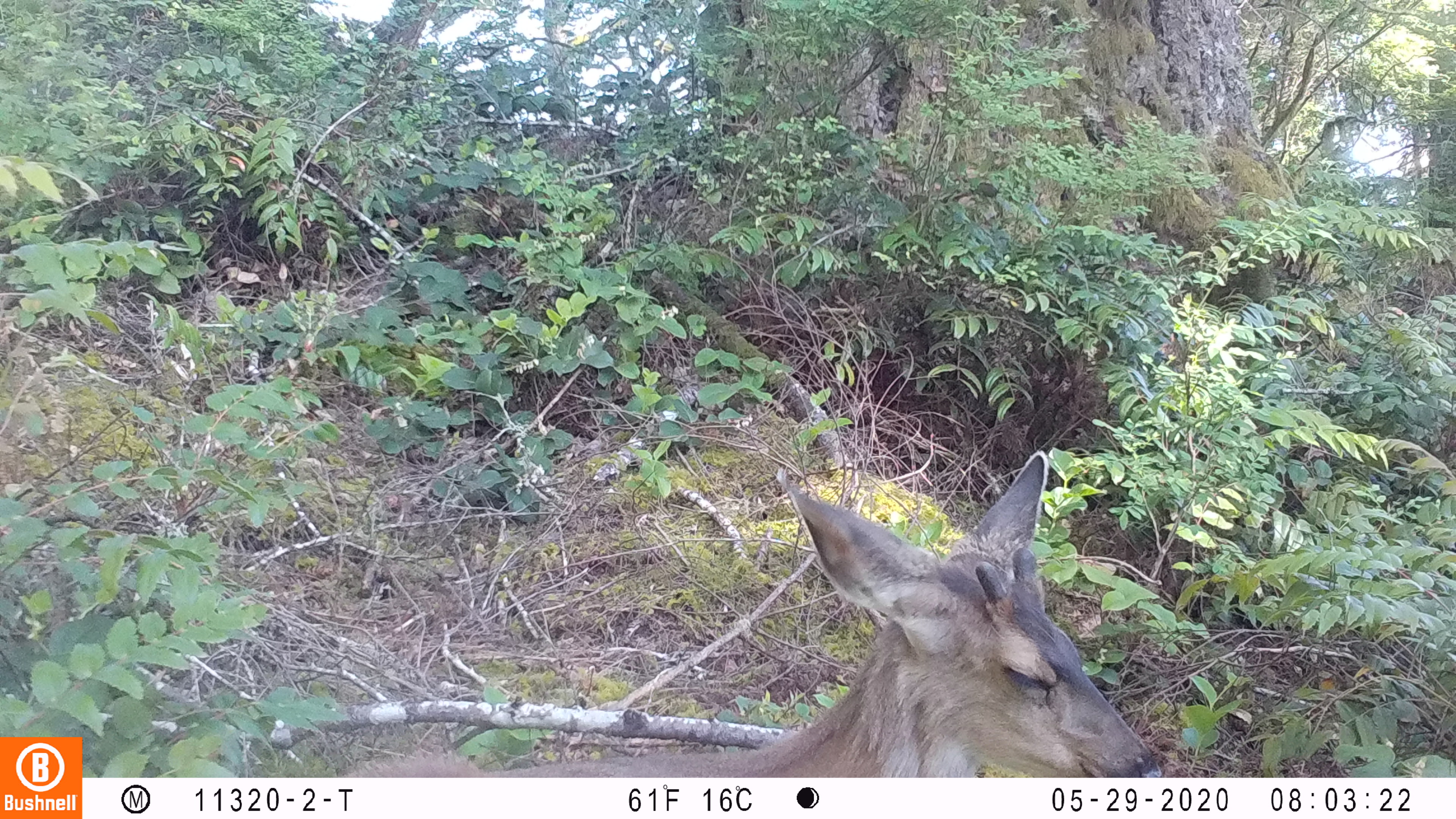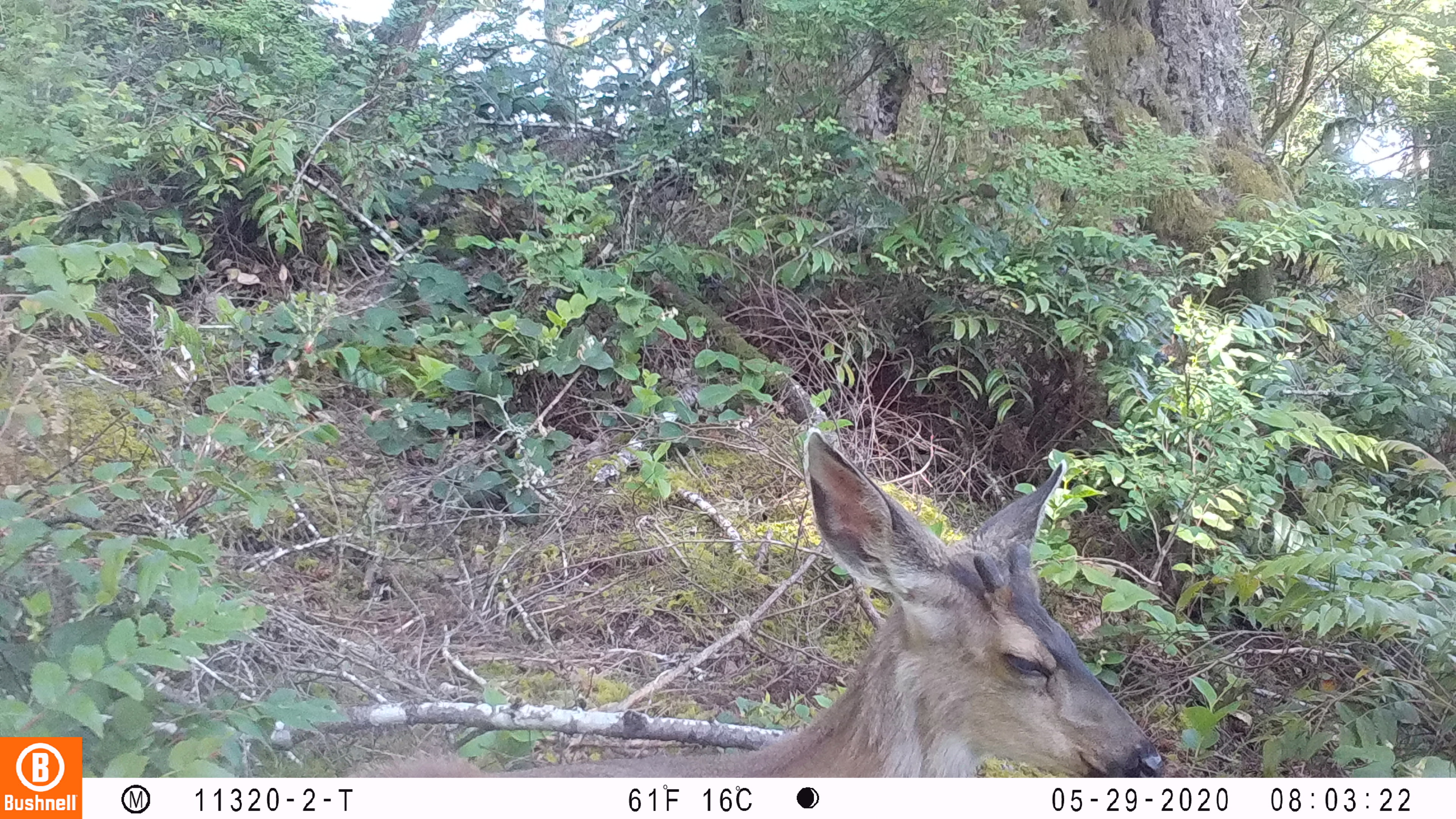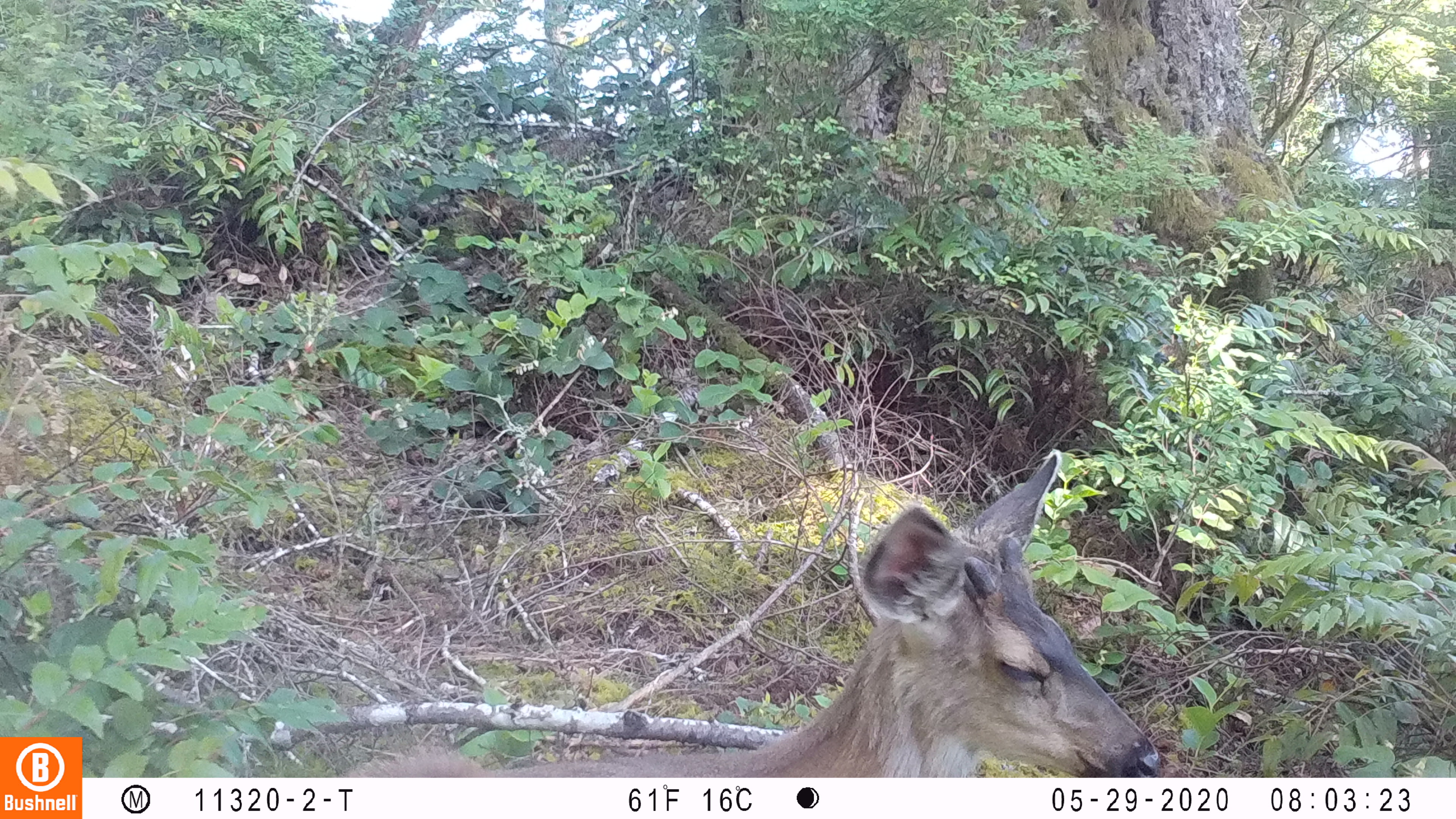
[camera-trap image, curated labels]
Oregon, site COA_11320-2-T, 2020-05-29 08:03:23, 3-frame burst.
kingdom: Animalia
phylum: Chordata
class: Mammalia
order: Artiodactyla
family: Cervidae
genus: Odocoileus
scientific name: Odocoileus hemionus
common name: black-tailed deer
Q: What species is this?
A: Black-tailed deer (Odocoileus hemionus).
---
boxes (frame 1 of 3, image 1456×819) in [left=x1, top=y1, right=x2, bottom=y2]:
black-tailed deer: [left=344, top=444, right=1163, bottom=774]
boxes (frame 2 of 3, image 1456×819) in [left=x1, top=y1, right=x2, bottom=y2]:
black-tailed deer: [left=359, top=419, right=1166, bottom=766]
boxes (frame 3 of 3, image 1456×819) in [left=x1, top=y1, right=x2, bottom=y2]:
black-tailed deer: [left=342, top=444, right=1170, bottom=772]